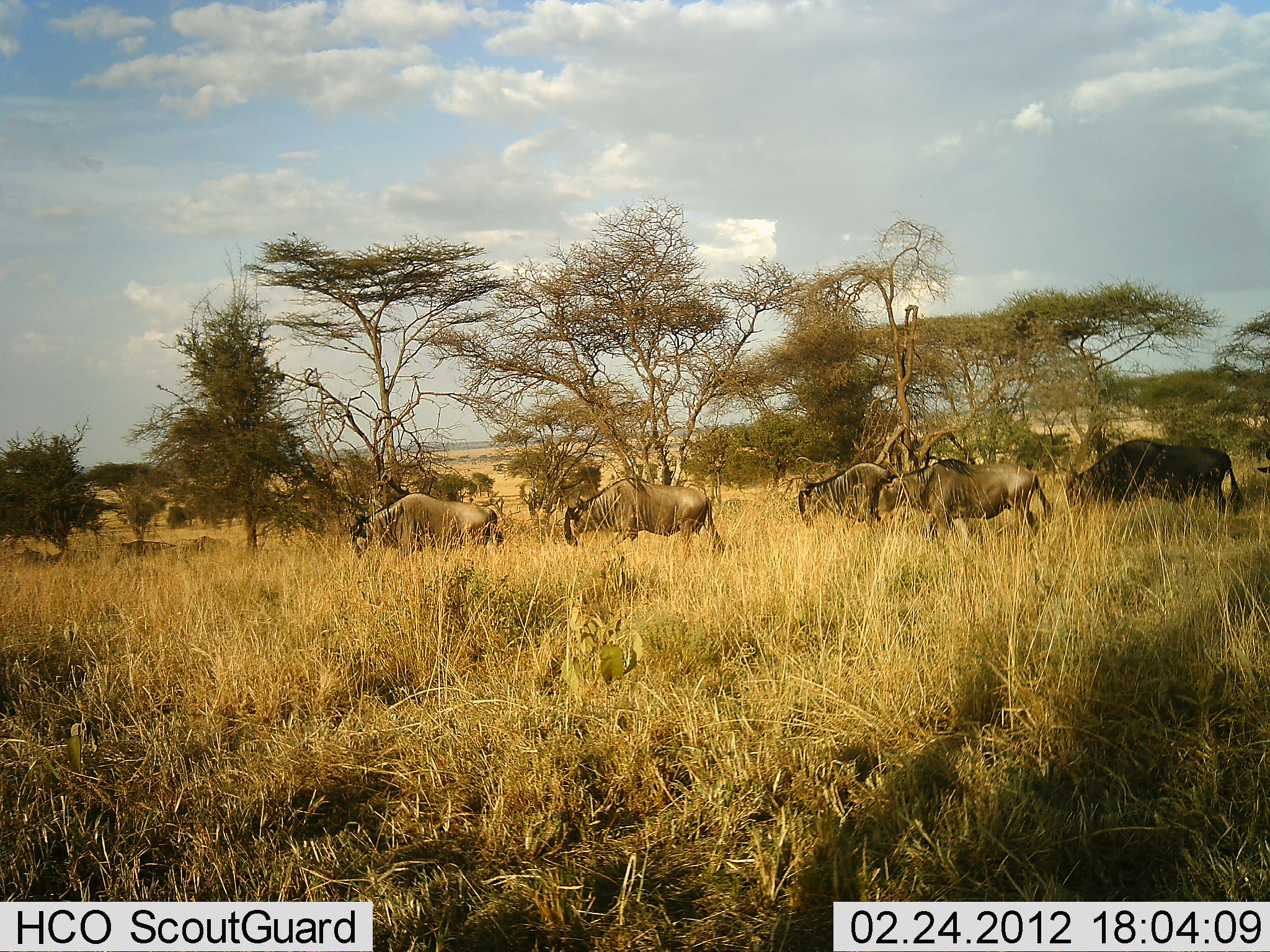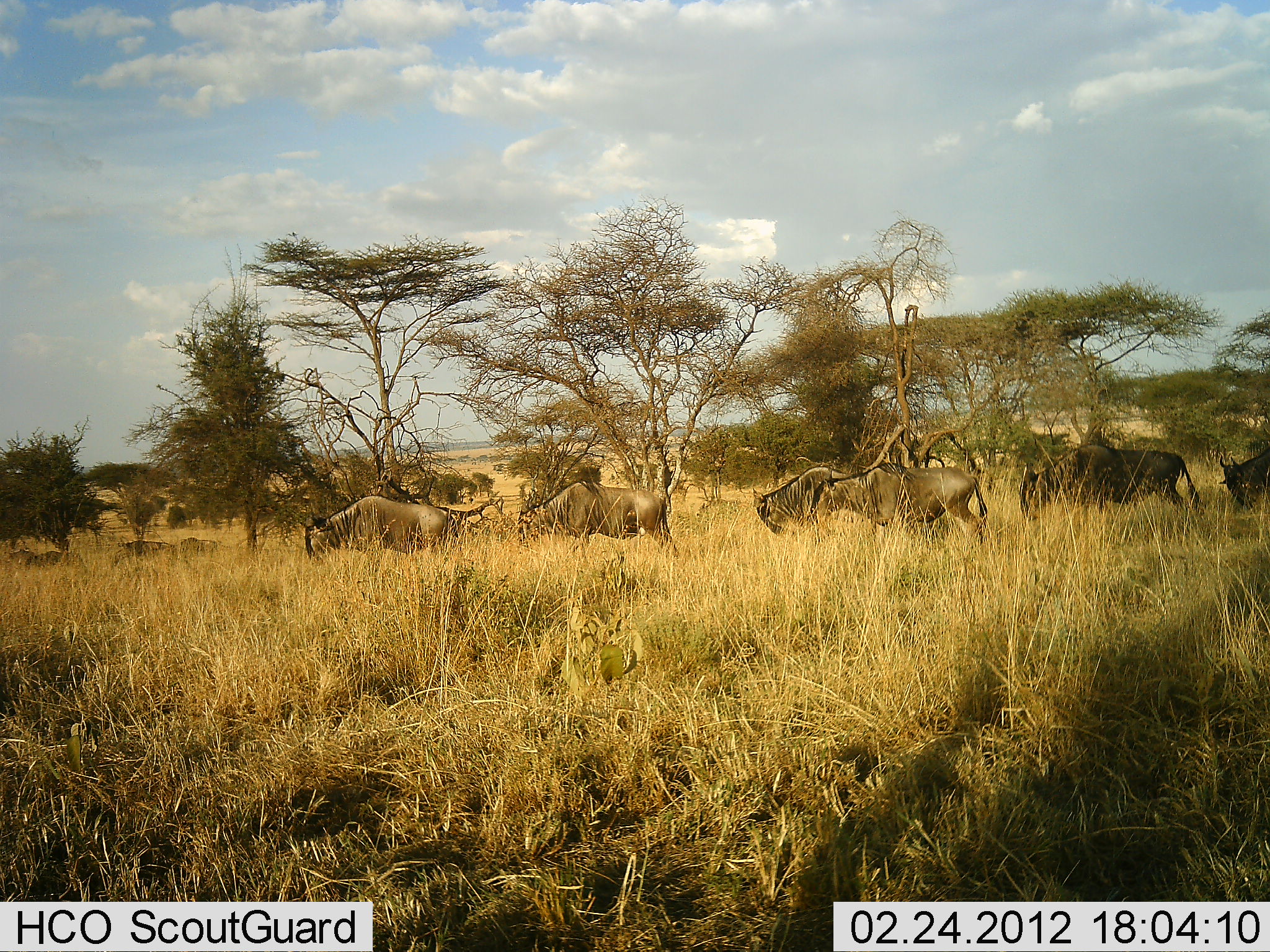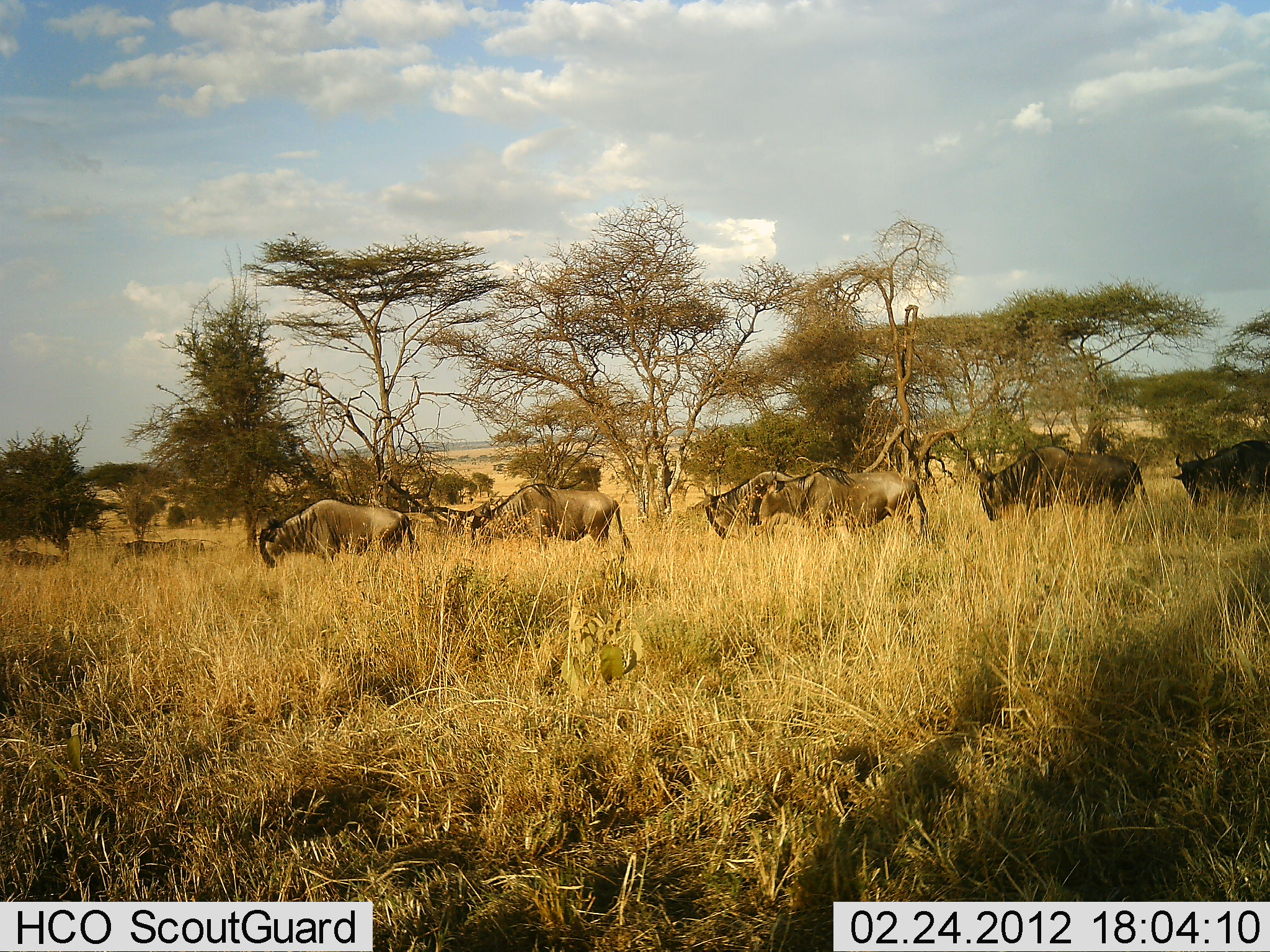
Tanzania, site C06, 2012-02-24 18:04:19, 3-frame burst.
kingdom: Animalia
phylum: Chordata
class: Mammalia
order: Artiodactyla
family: Bovidae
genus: Connochaetes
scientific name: Connochaetes taurinus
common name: blue wildebeest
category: wildebeest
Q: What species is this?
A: Wildebeest (blue wildebeest) (Connochaetes taurinus).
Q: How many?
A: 8.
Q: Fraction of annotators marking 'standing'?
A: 0%.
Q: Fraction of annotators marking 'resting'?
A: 0%.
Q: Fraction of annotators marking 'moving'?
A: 96%.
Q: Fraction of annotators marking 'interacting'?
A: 0%.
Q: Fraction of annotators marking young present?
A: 0%.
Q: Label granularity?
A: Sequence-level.